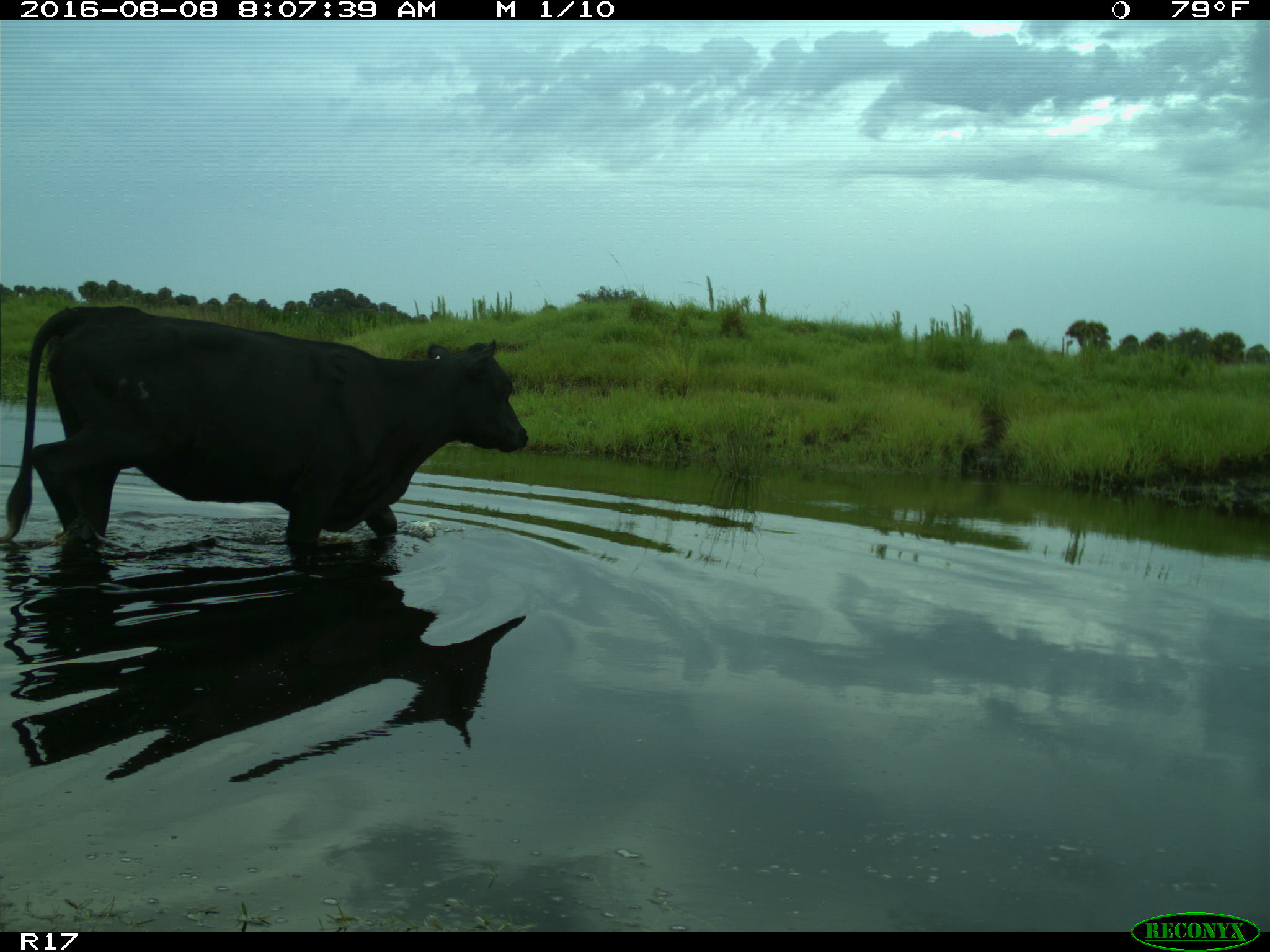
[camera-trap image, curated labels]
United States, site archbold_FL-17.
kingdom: Animalia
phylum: Chordata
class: Mammalia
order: Artiodactyla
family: Bovidae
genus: Bos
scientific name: Bos taurus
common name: domestic cow